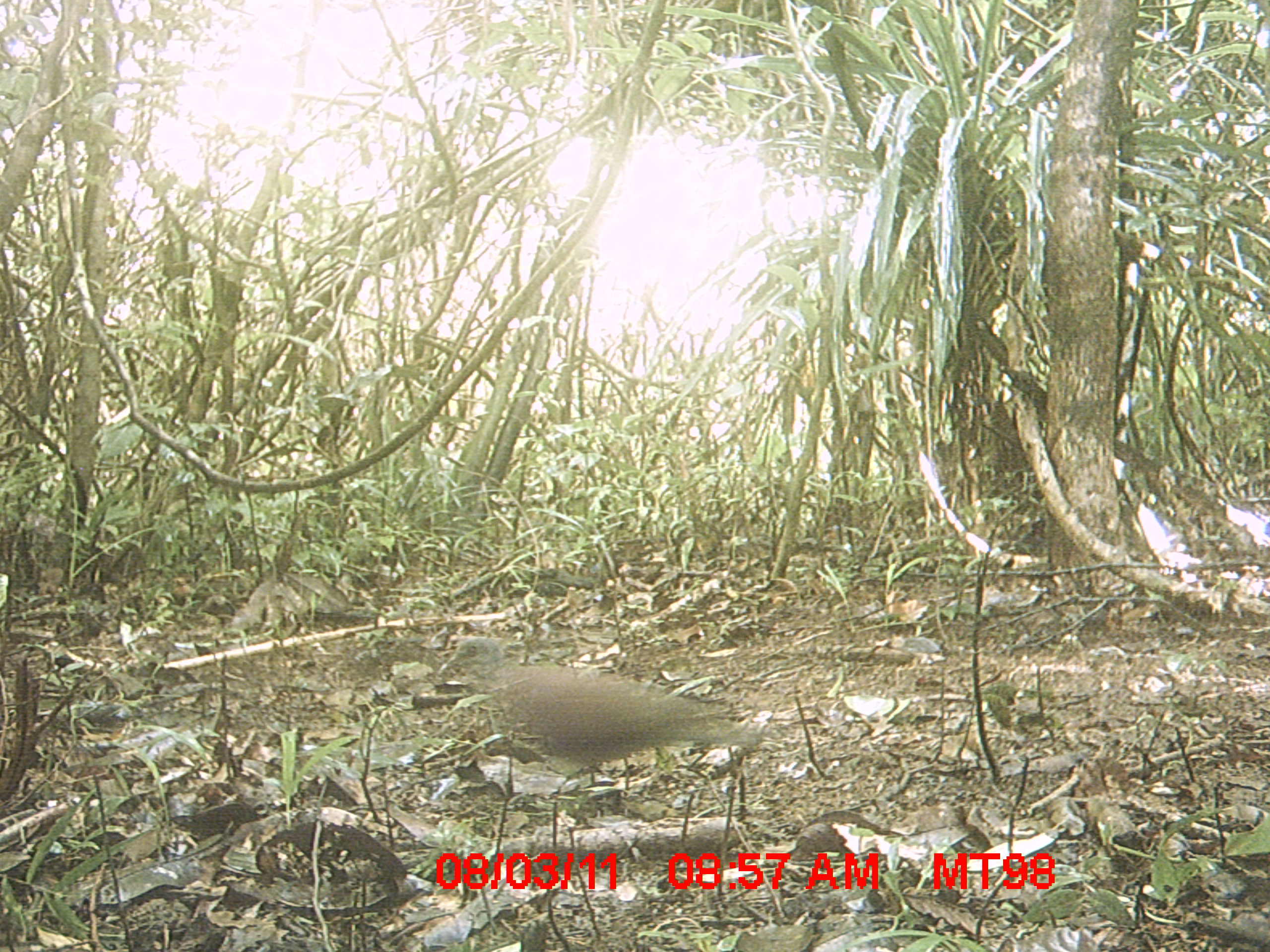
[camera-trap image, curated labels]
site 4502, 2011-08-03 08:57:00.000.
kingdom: Animalia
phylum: Chordata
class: Aves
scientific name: Aves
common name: bird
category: unknown bird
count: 1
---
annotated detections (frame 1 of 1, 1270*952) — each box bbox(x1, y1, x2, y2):
unknown bird: bbox(437, 635, 763, 793)